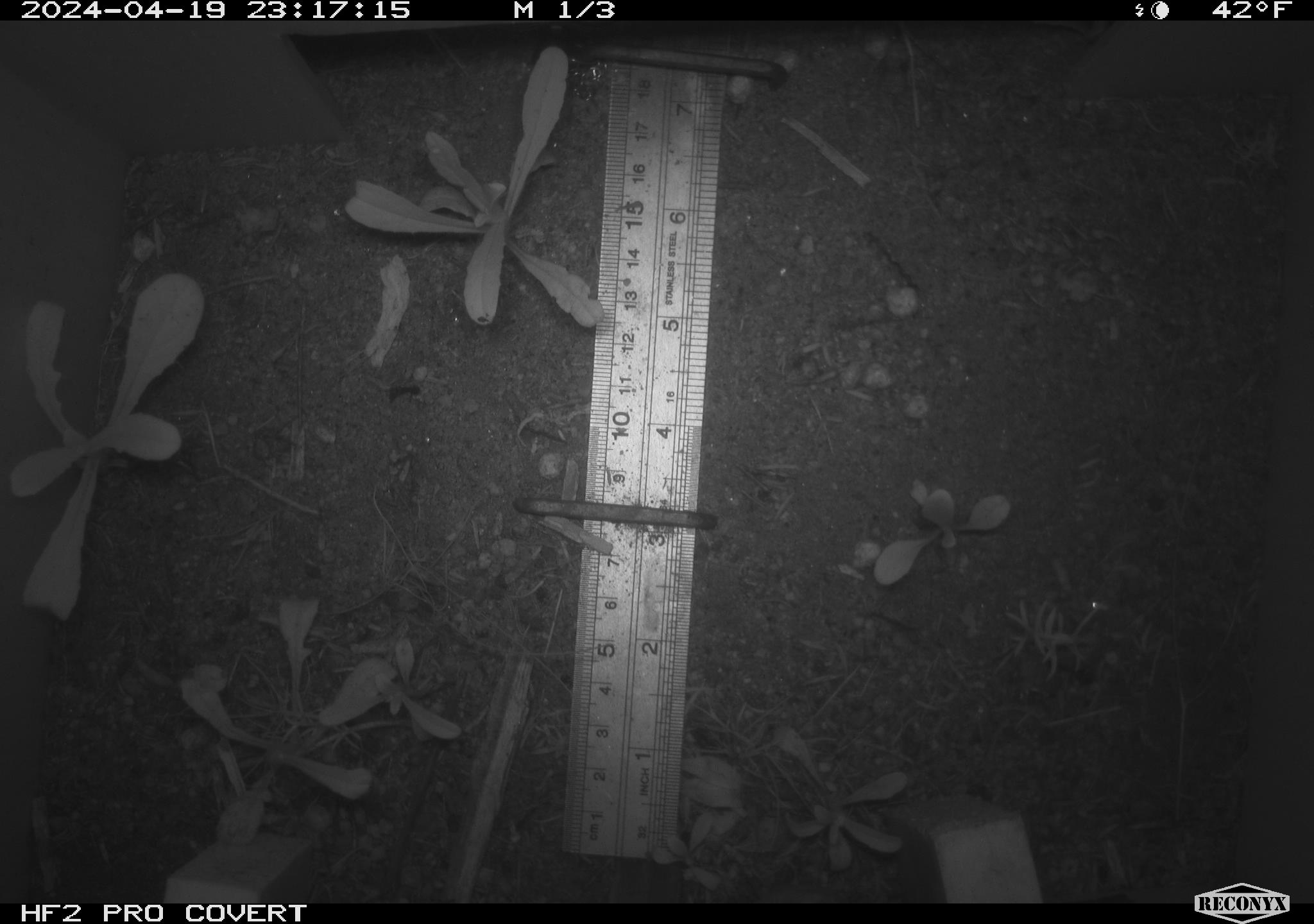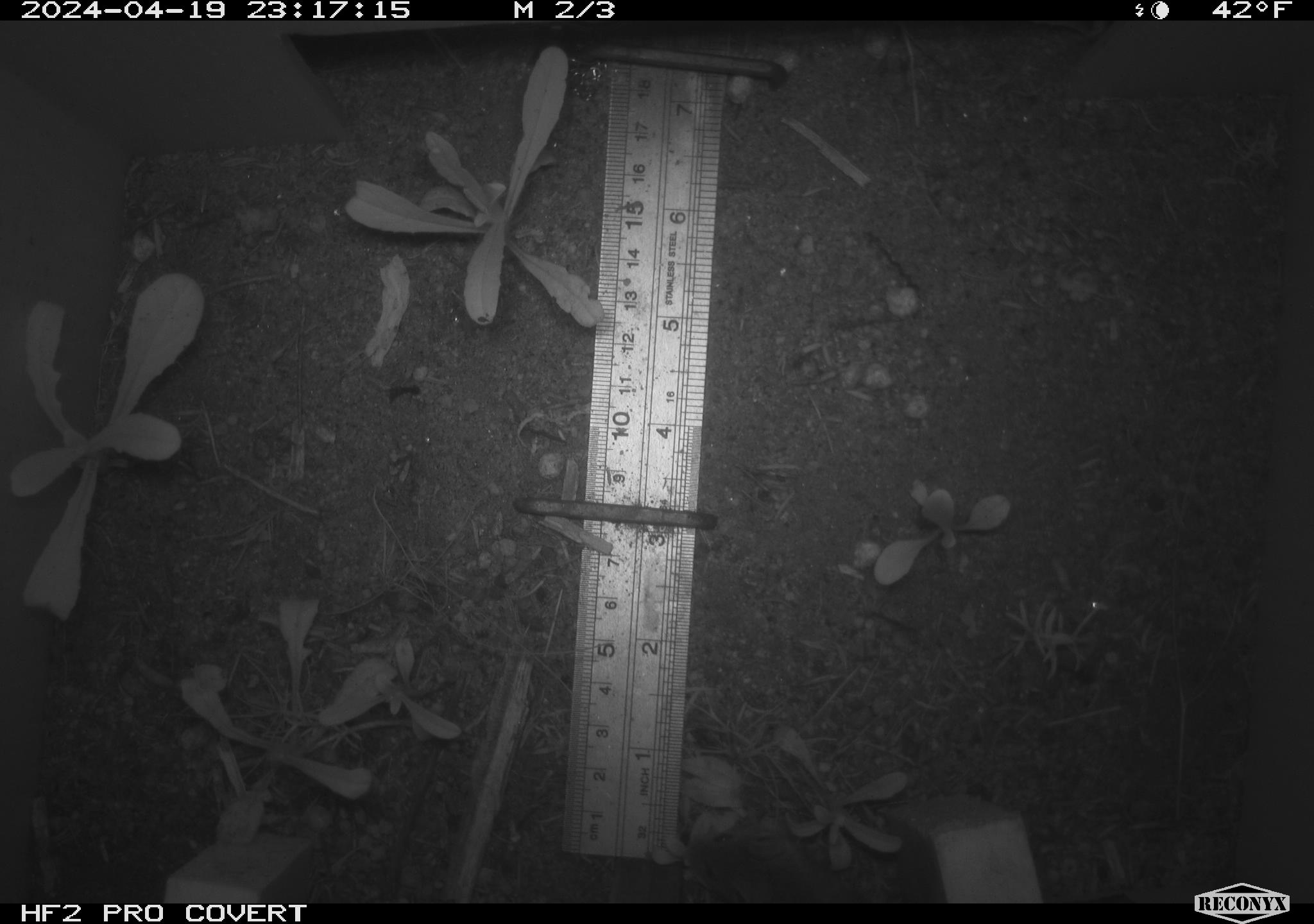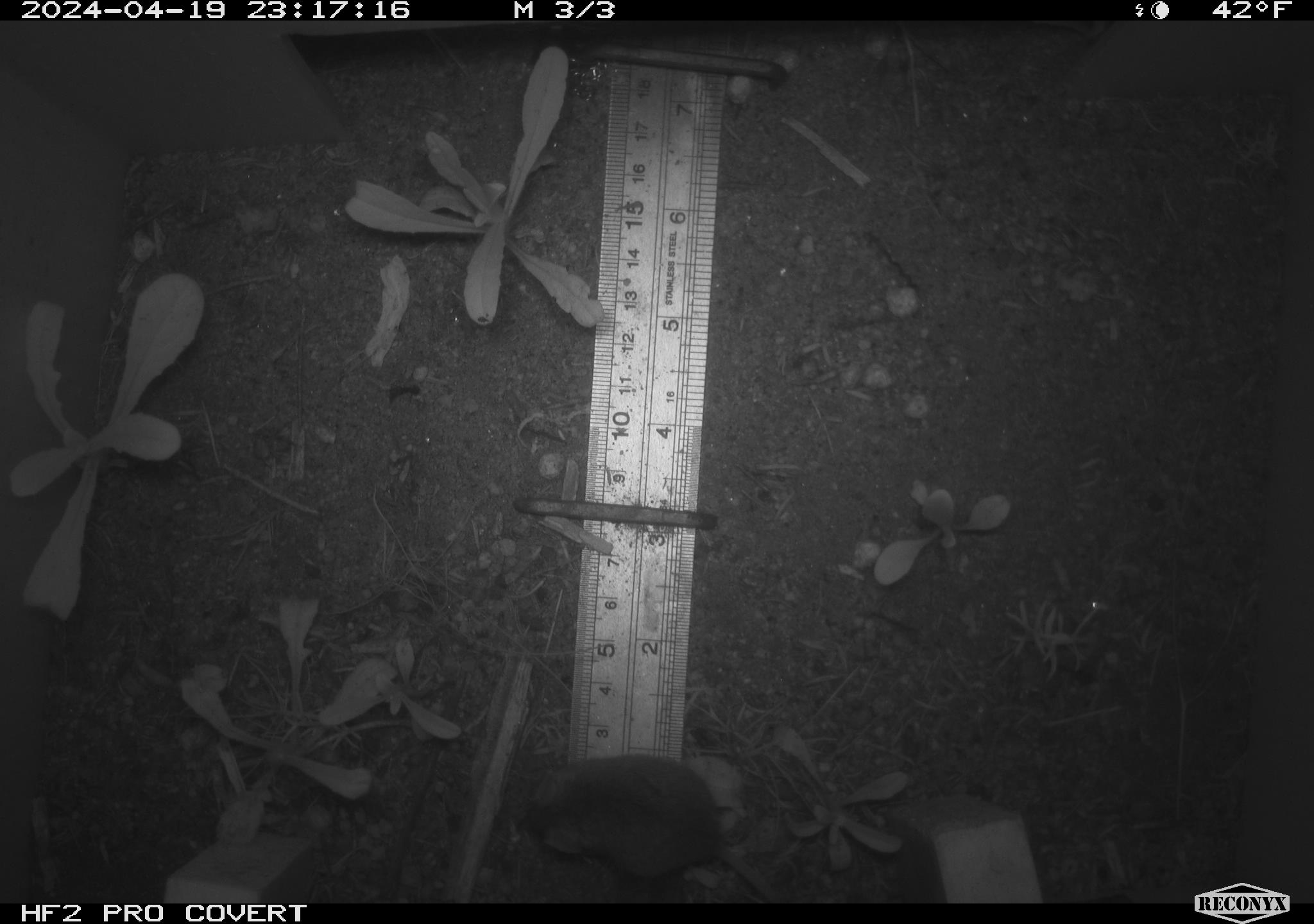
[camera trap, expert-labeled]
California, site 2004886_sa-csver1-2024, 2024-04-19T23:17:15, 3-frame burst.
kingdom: Animalia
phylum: Chordata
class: Mammalia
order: Rodentia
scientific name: Rodentia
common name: rodent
Rodent (Rodentia).